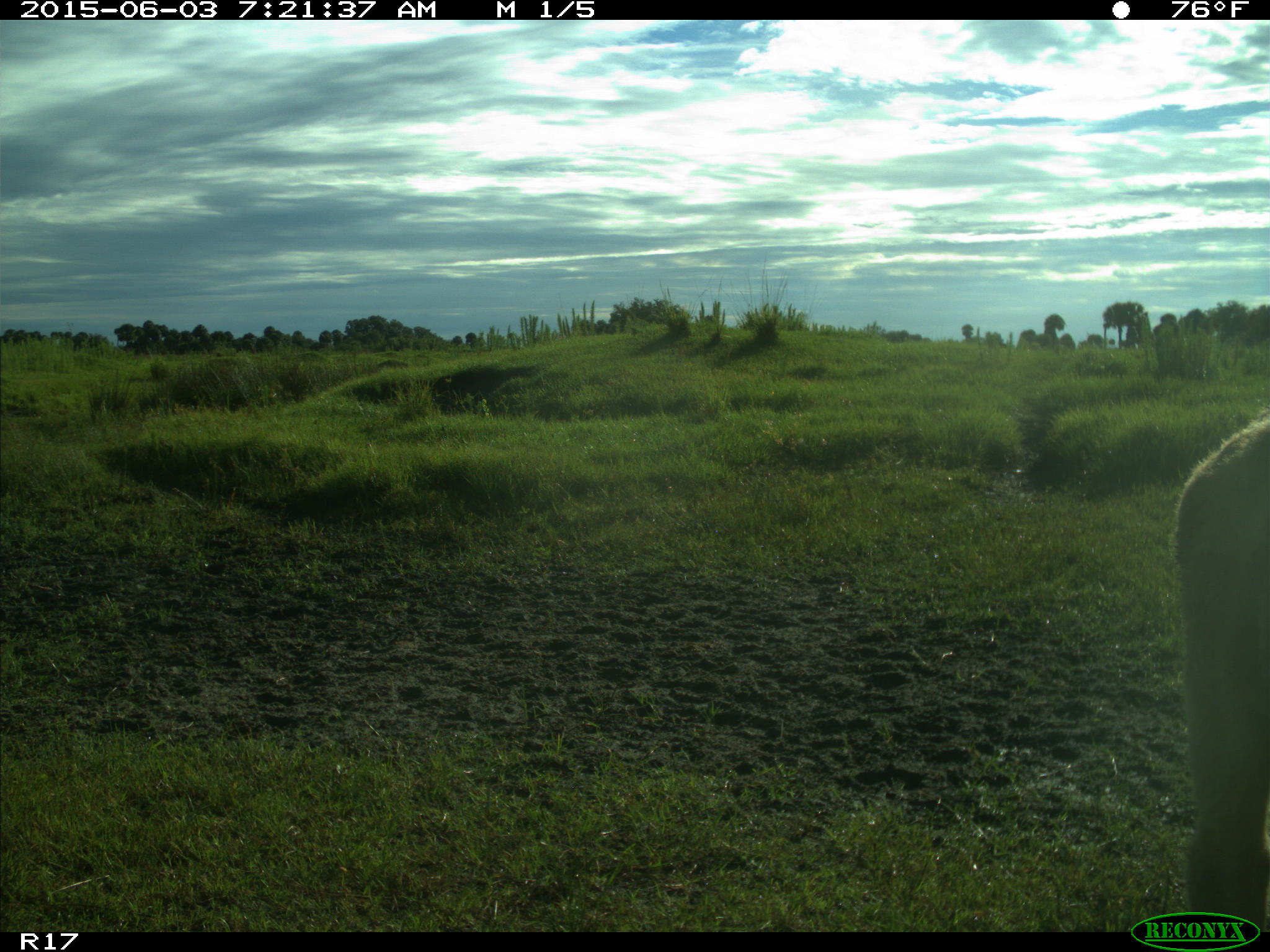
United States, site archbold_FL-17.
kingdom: Animalia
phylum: Chordata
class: Mammalia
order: Artiodactyla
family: Bovidae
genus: Bos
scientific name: Bos taurus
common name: domestic cow